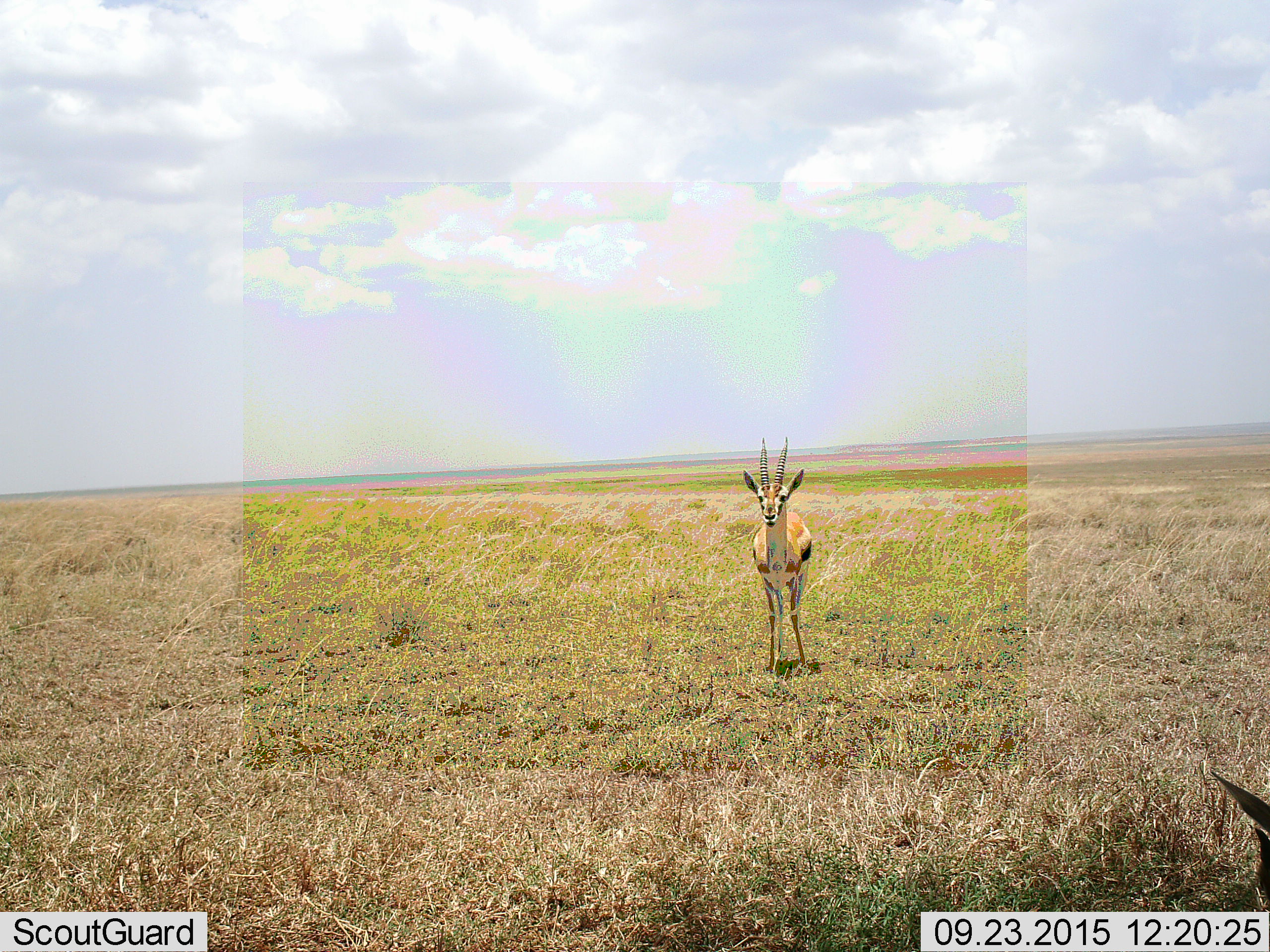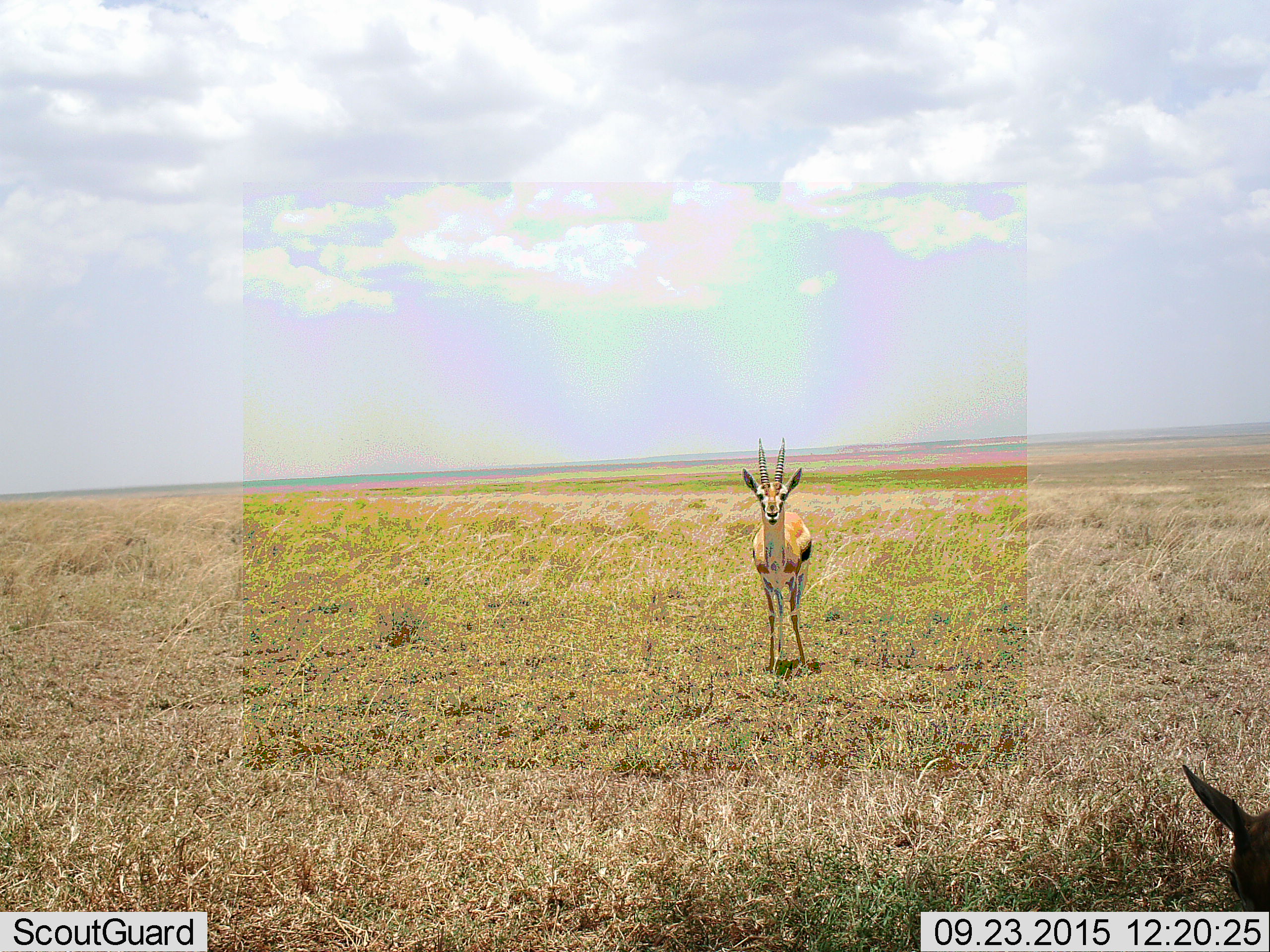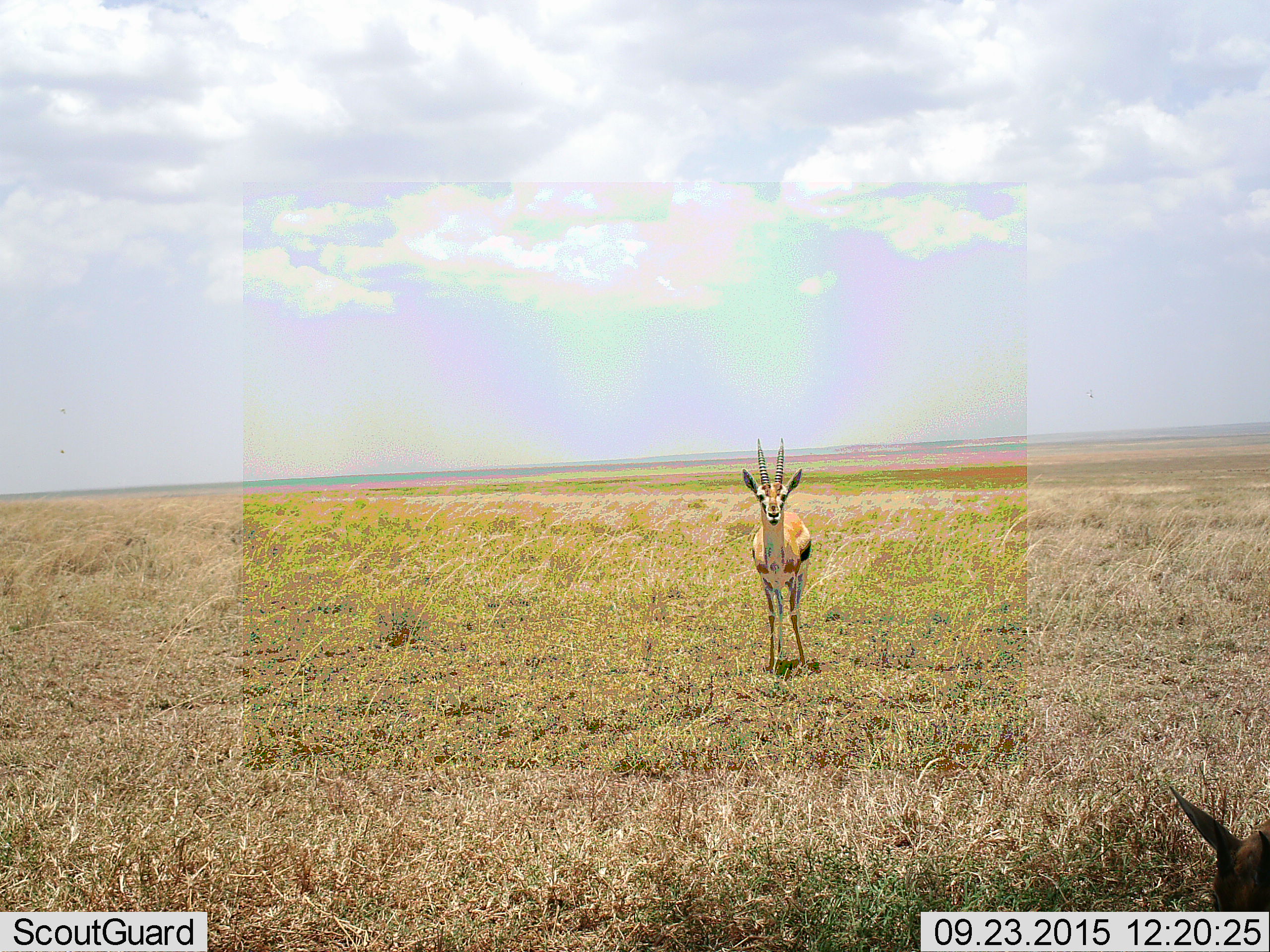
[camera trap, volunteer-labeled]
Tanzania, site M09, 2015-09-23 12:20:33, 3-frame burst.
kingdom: Animalia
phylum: Chordata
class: Mammalia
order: Artiodactyla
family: Bovidae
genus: Eudorcas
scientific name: Eudorcas thomsonii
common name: thomson's gazelle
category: gazellethomsons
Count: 2.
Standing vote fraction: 100%.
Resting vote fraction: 10%.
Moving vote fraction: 0%.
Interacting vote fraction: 0%.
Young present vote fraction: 0%.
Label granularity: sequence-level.